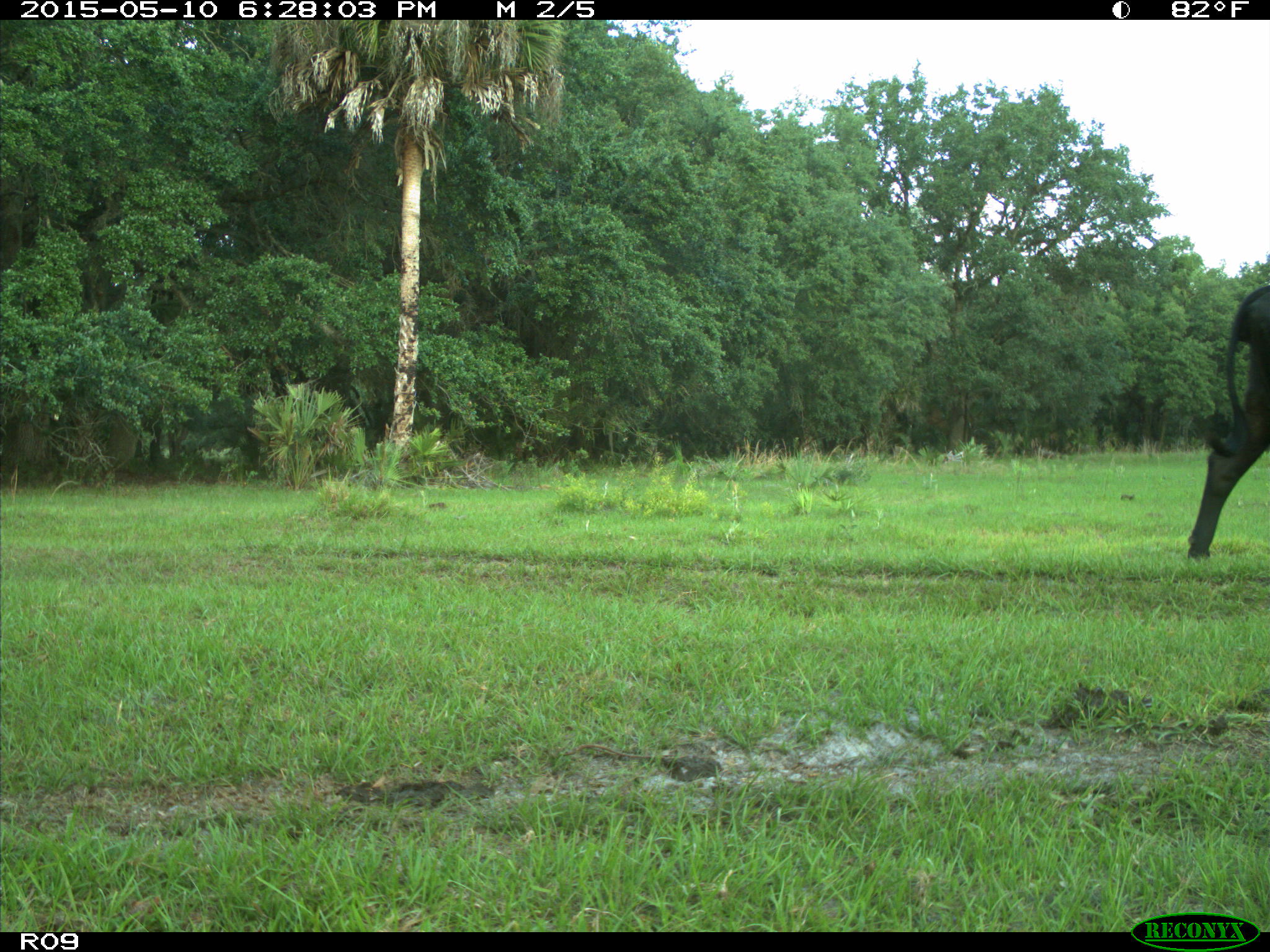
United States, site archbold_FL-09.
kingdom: Animalia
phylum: Chordata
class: Mammalia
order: Artiodactyla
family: Bovidae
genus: Bos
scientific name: Bos taurus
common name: domestic cow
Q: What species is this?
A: Bos taurus (domestic cow).